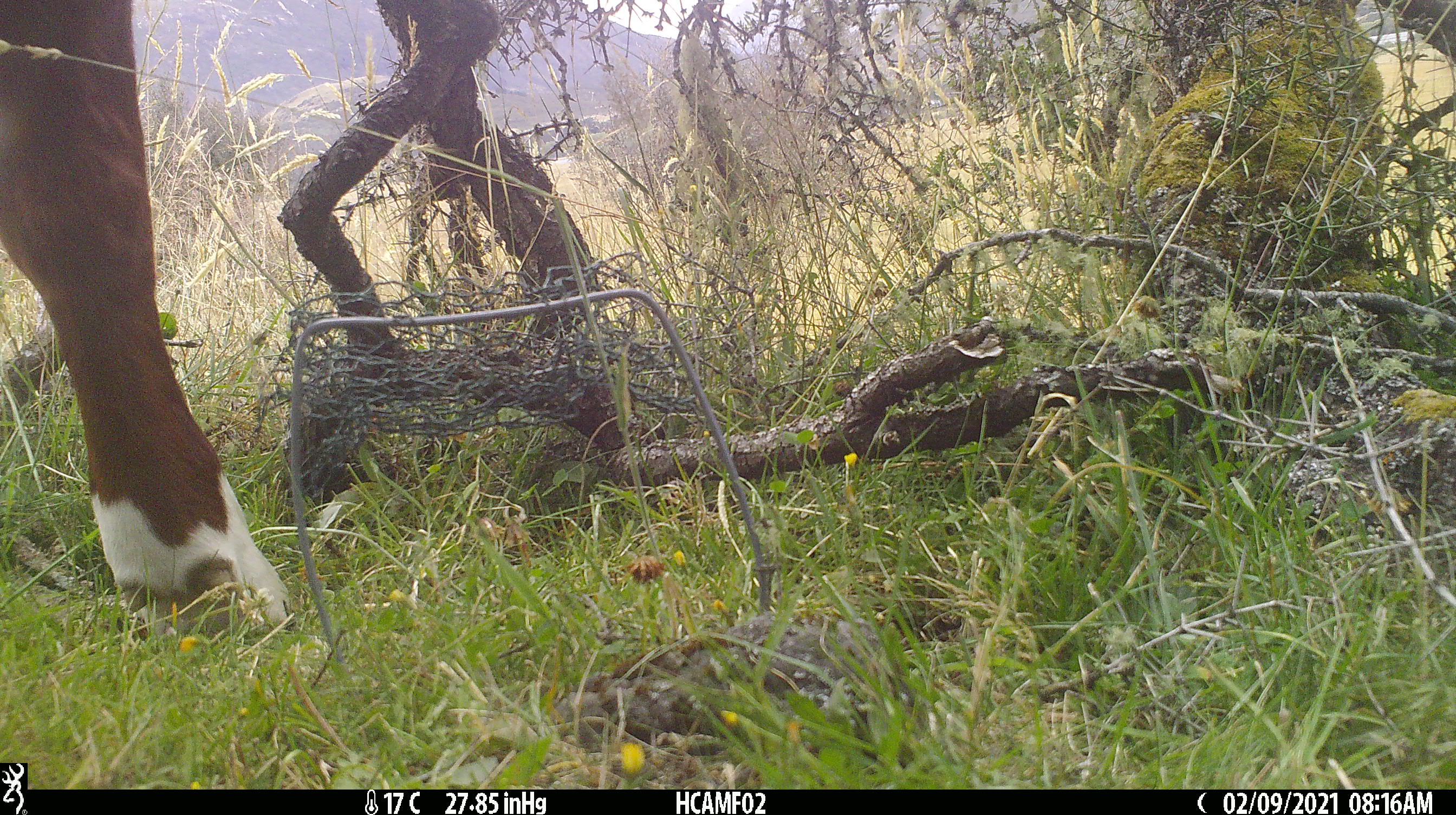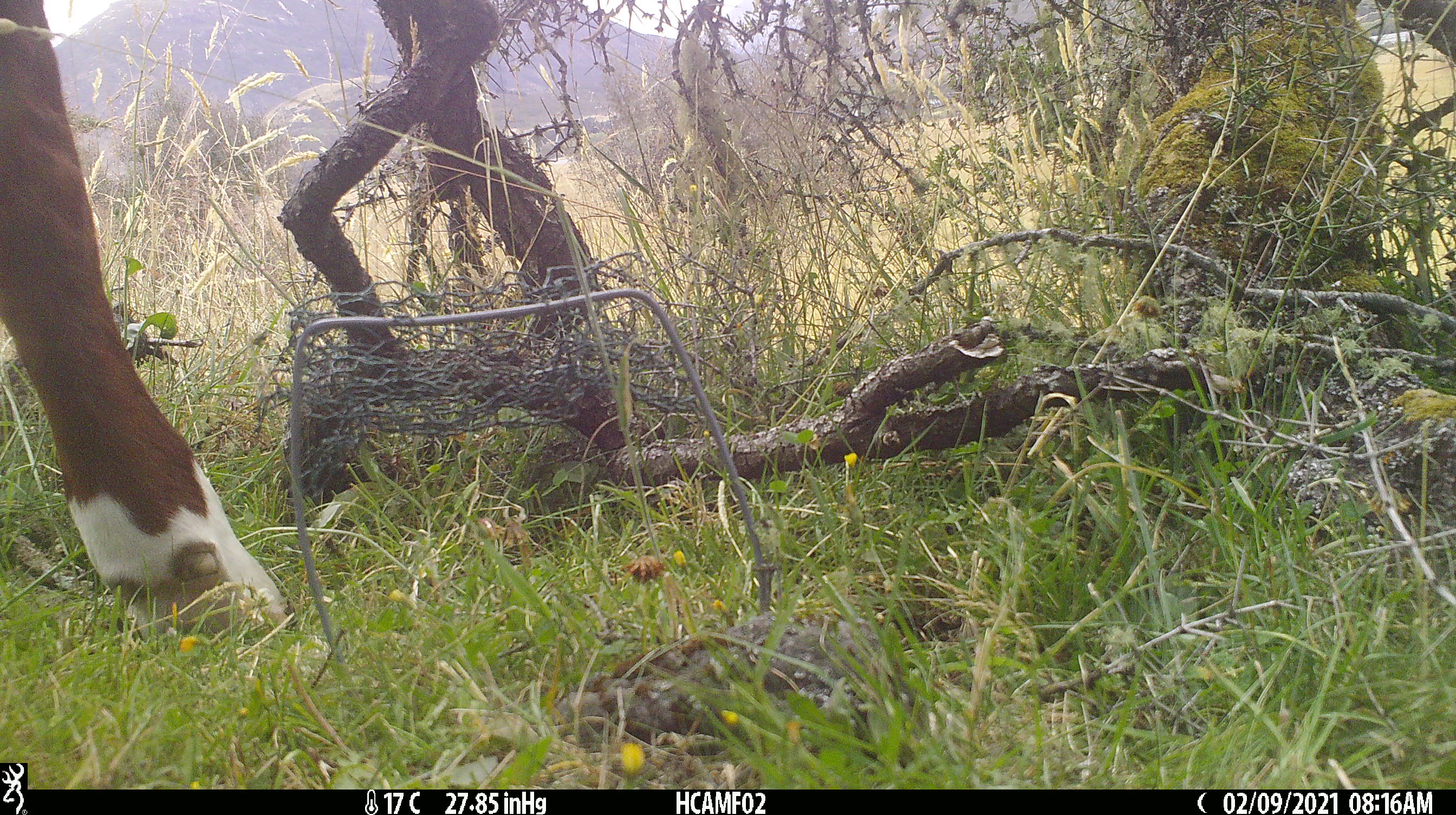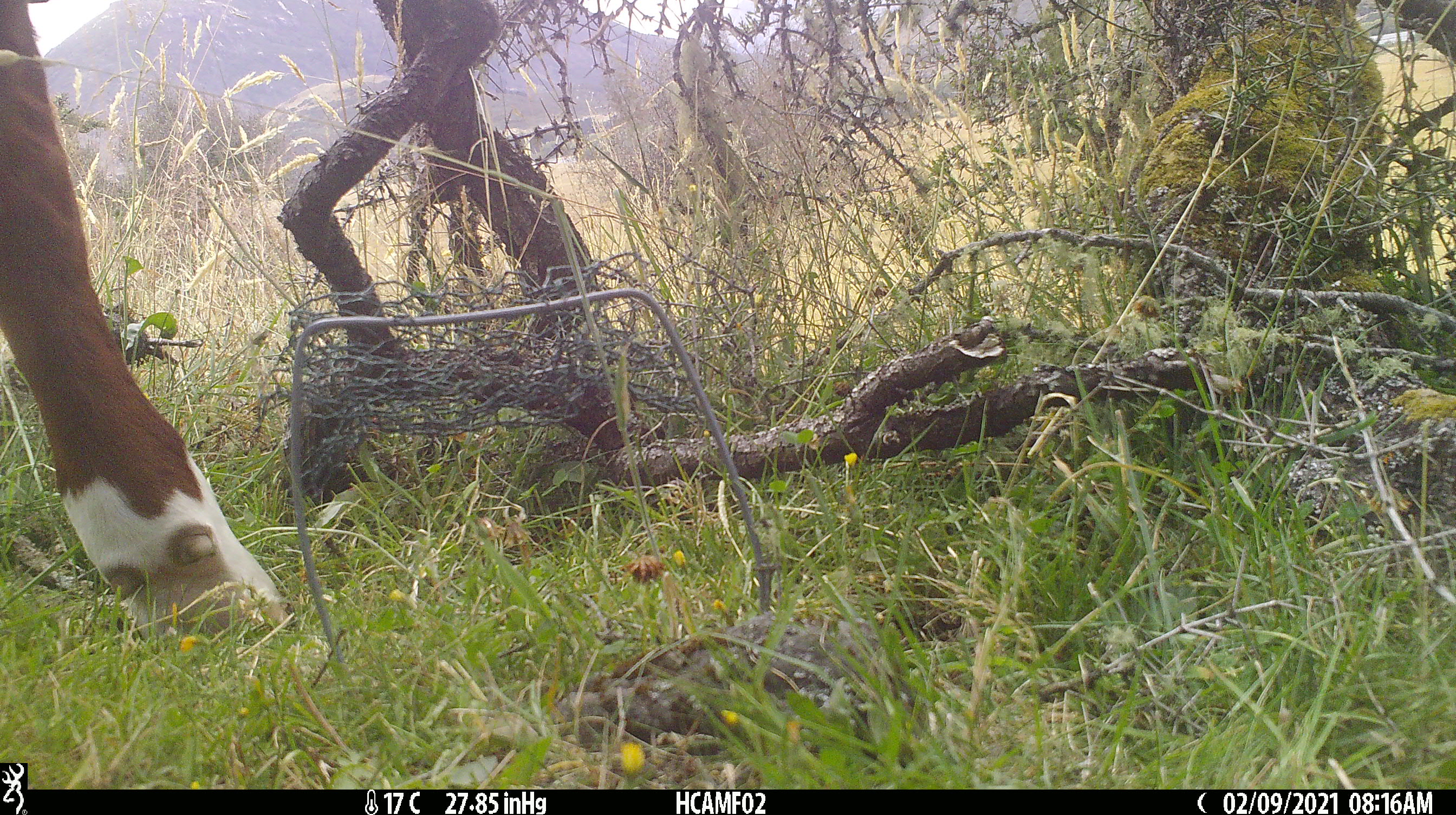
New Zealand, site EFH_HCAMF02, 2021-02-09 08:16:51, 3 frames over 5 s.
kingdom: Animalia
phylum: Chordata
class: Mammalia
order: Artiodactyla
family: Bovidae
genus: Bos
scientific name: Bos taurus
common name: domestic cow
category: cow